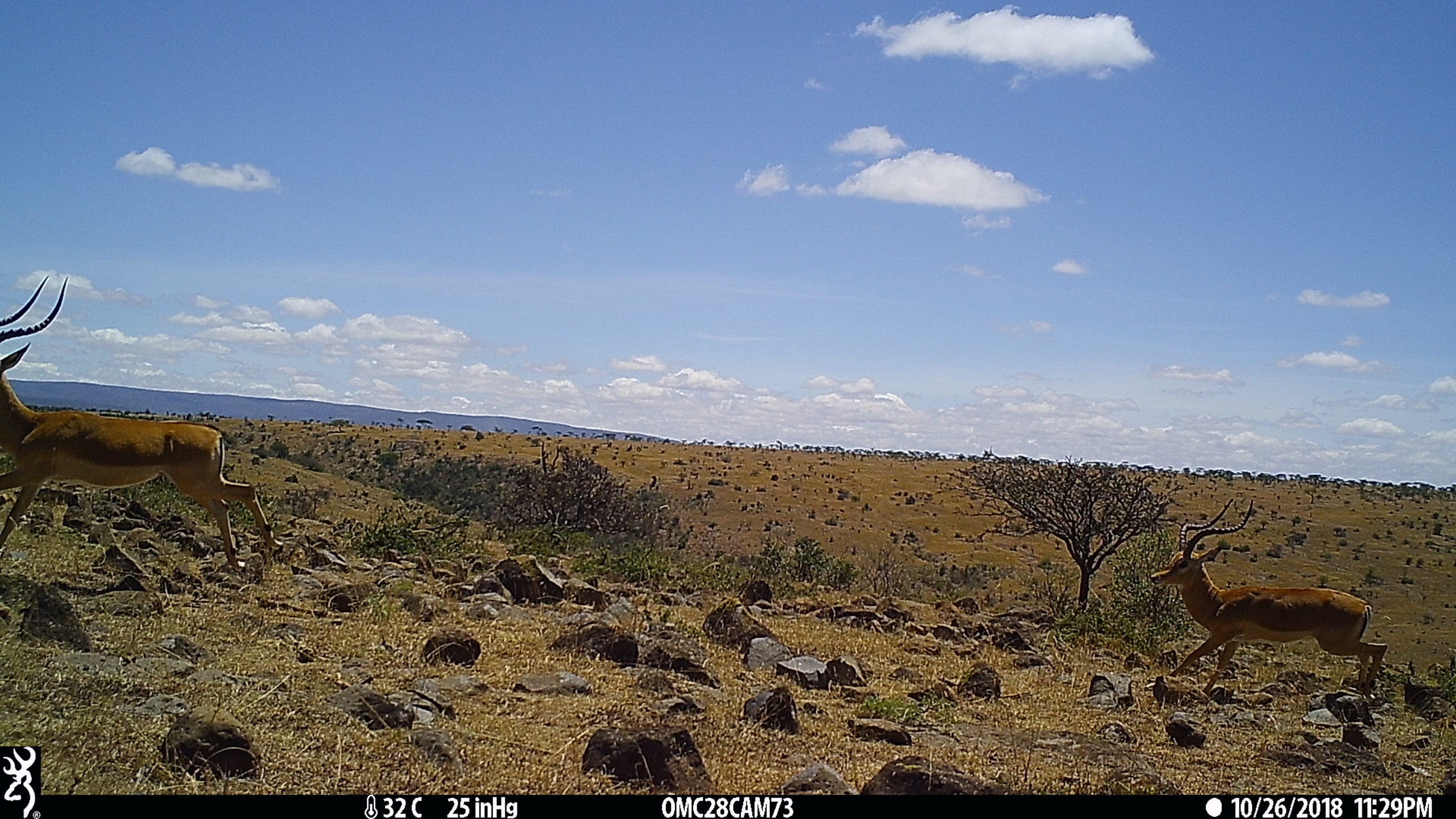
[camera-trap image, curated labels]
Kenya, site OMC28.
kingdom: Animalia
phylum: Chordata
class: Mammalia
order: Artiodactyla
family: Bovidae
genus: Aepyceros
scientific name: Aepyceros melampus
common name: impala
Impala (Aepyceros melampus).